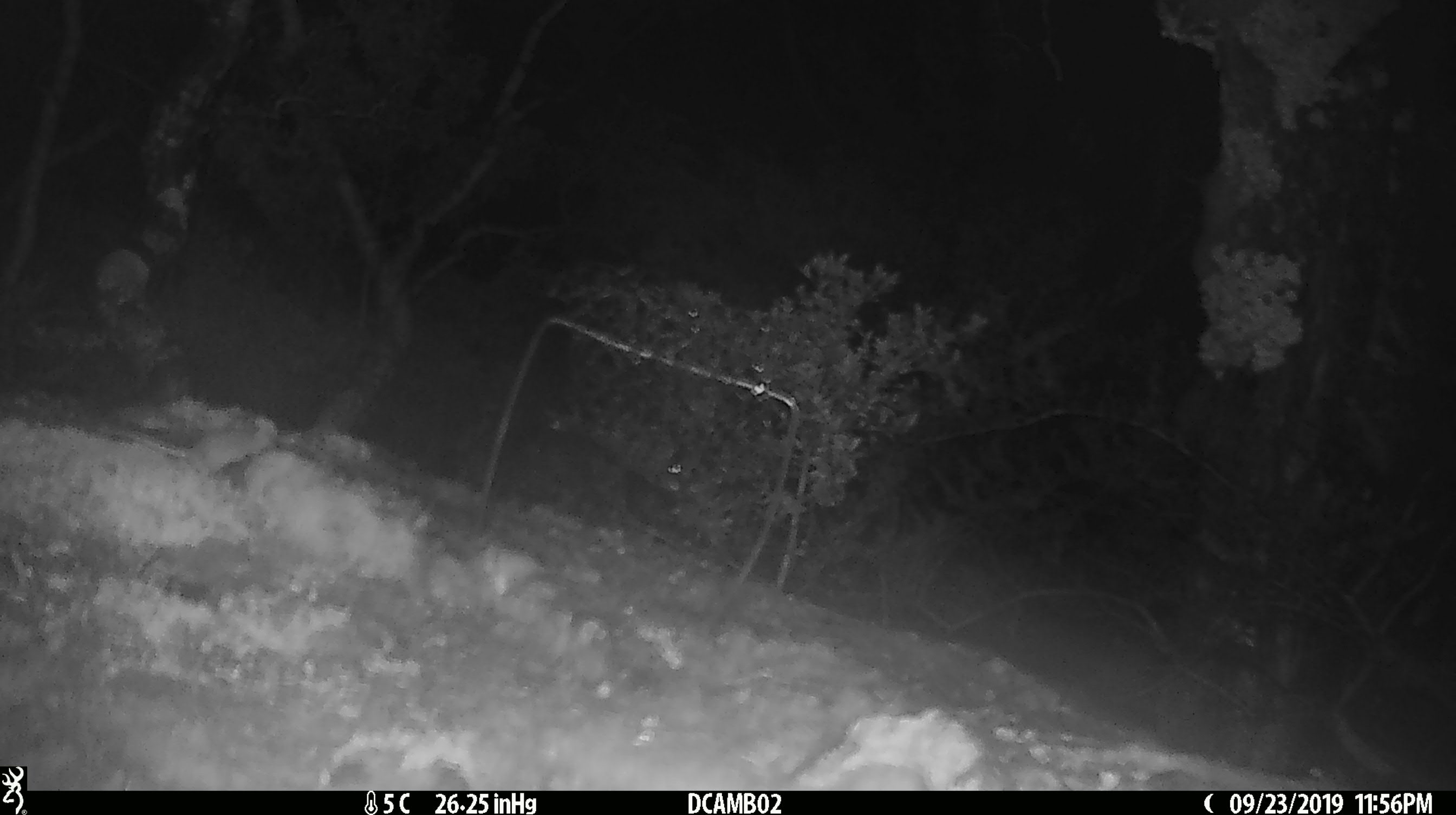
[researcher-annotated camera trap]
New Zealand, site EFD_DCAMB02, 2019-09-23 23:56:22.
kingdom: Animalia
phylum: Chordata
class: Mammalia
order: Rodentia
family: Muridae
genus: Mus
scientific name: Mus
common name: mouse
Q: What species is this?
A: Mouse (Mus).